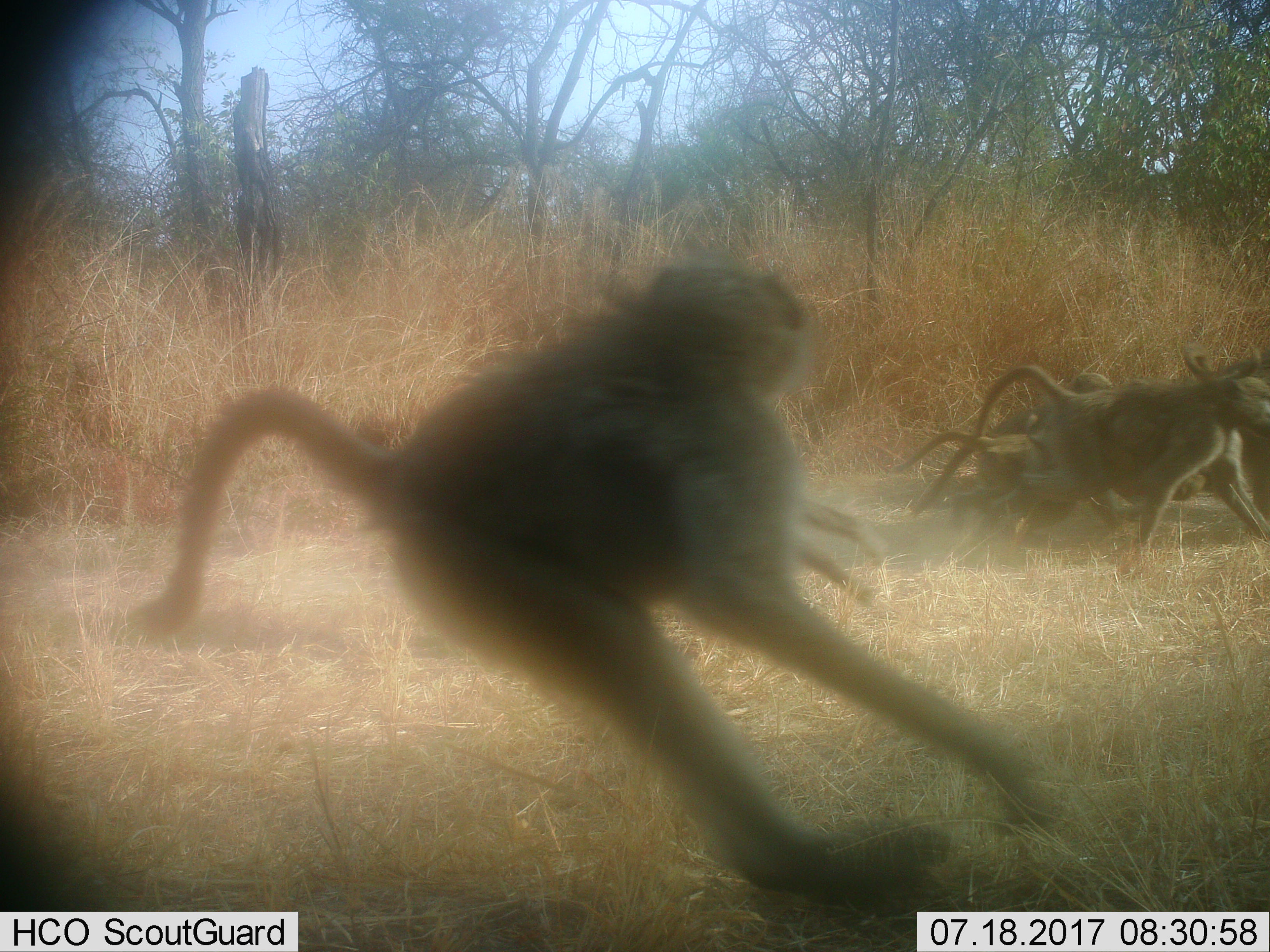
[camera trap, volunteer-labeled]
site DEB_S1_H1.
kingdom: Animalia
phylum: Chordata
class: Mammalia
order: Primates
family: Cercopithecidae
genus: Papio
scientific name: Papio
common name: baboon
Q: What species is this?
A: Baboon (Papio).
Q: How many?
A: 6.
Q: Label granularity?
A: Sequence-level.